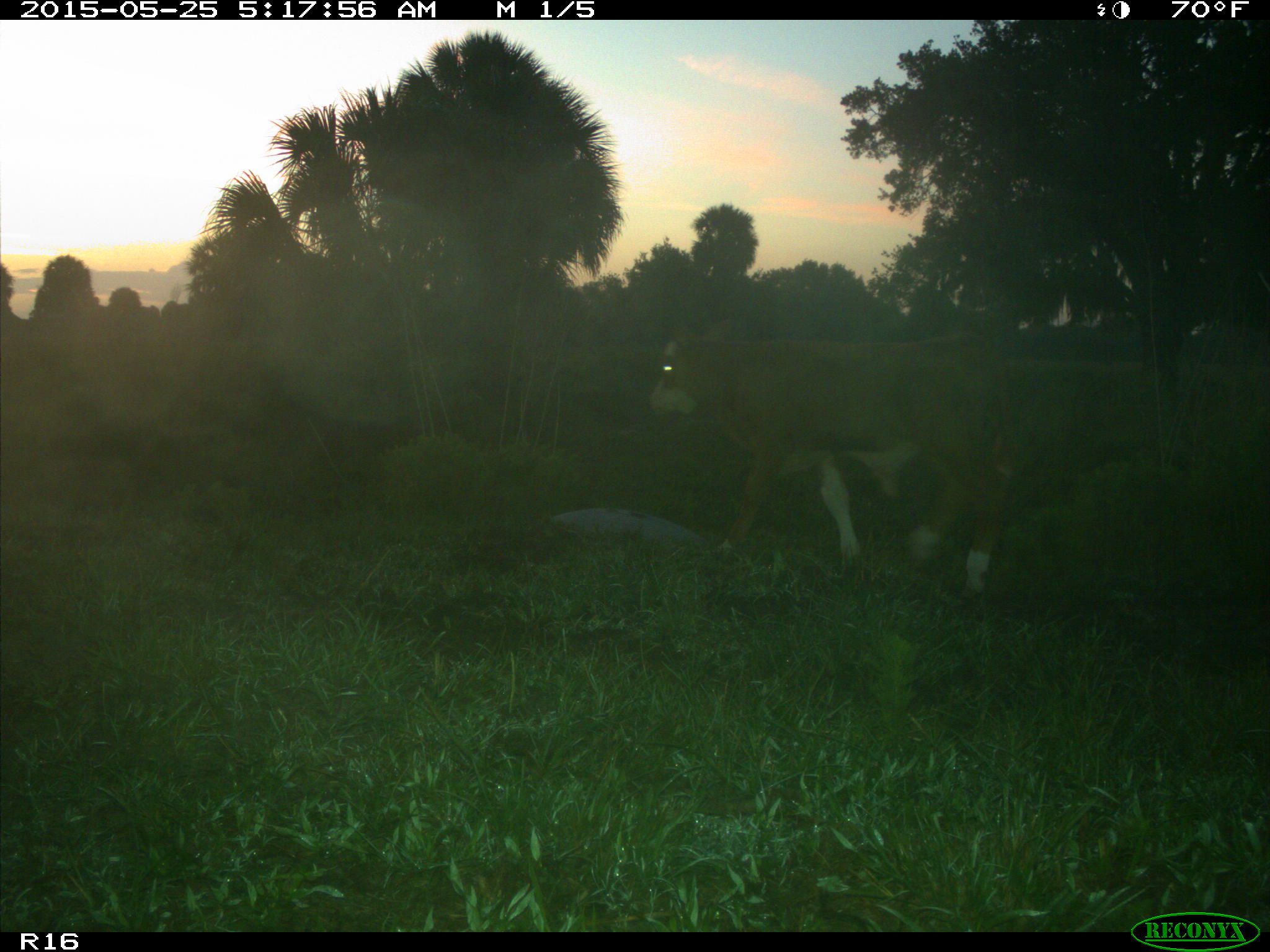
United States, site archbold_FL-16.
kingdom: Animalia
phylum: Chordata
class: Mammalia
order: Artiodactyla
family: Bovidae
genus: Bos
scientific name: Bos taurus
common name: domestic cow